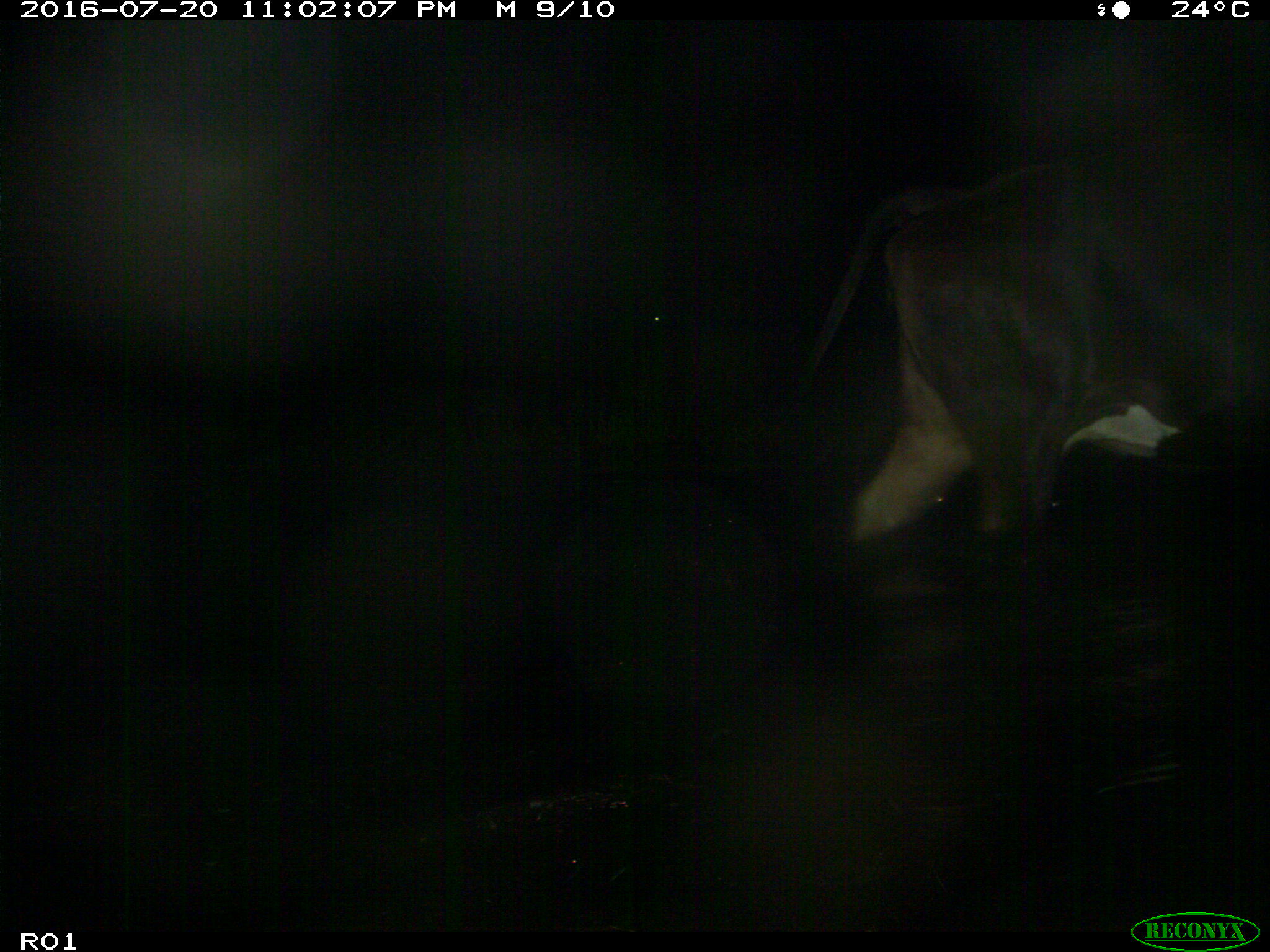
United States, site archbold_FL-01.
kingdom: Animalia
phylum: Chordata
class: Mammalia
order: Artiodactyla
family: Bovidae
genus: Bos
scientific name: Bos taurus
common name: domestic cow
Bos taurus (domestic cow).